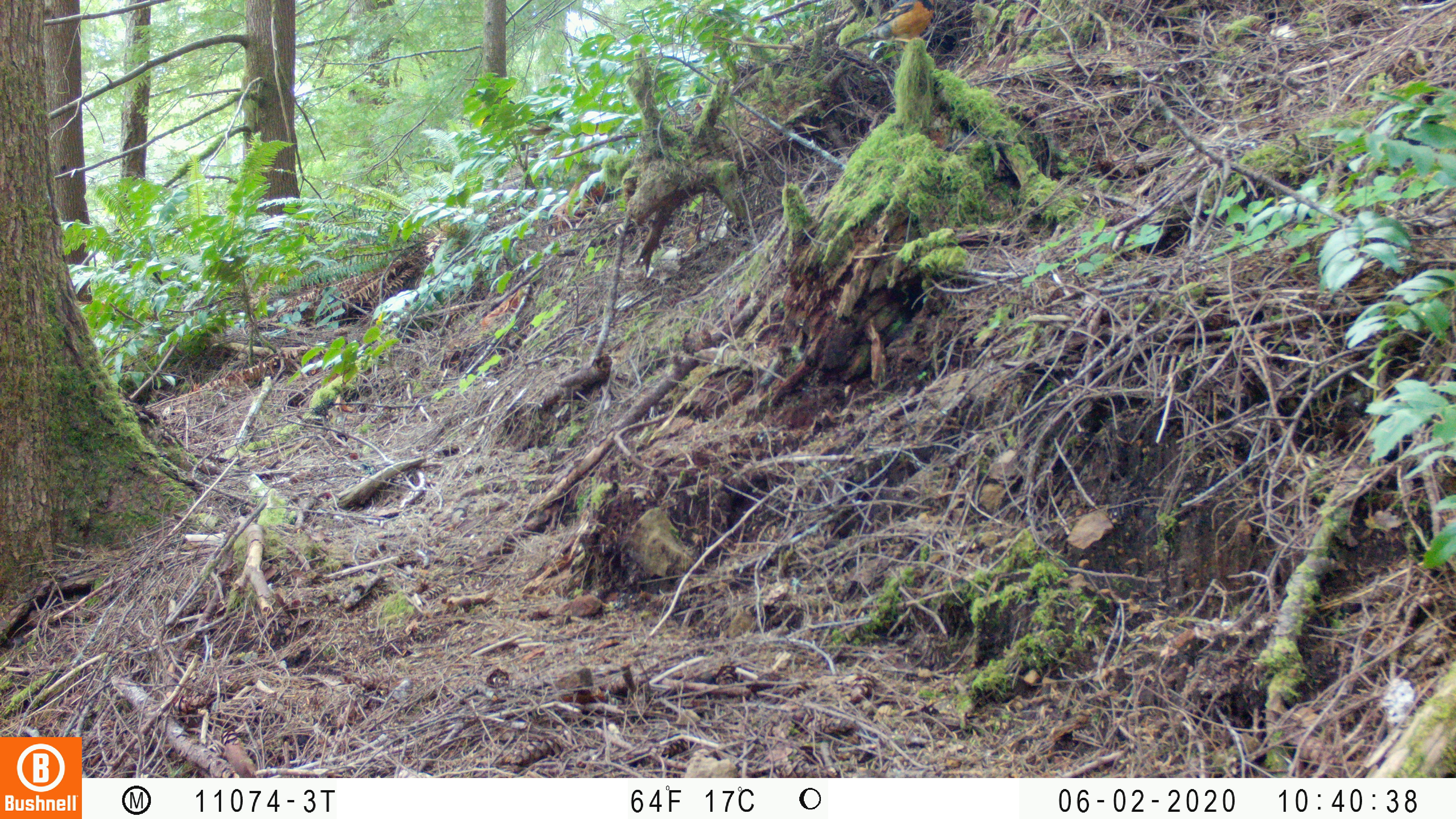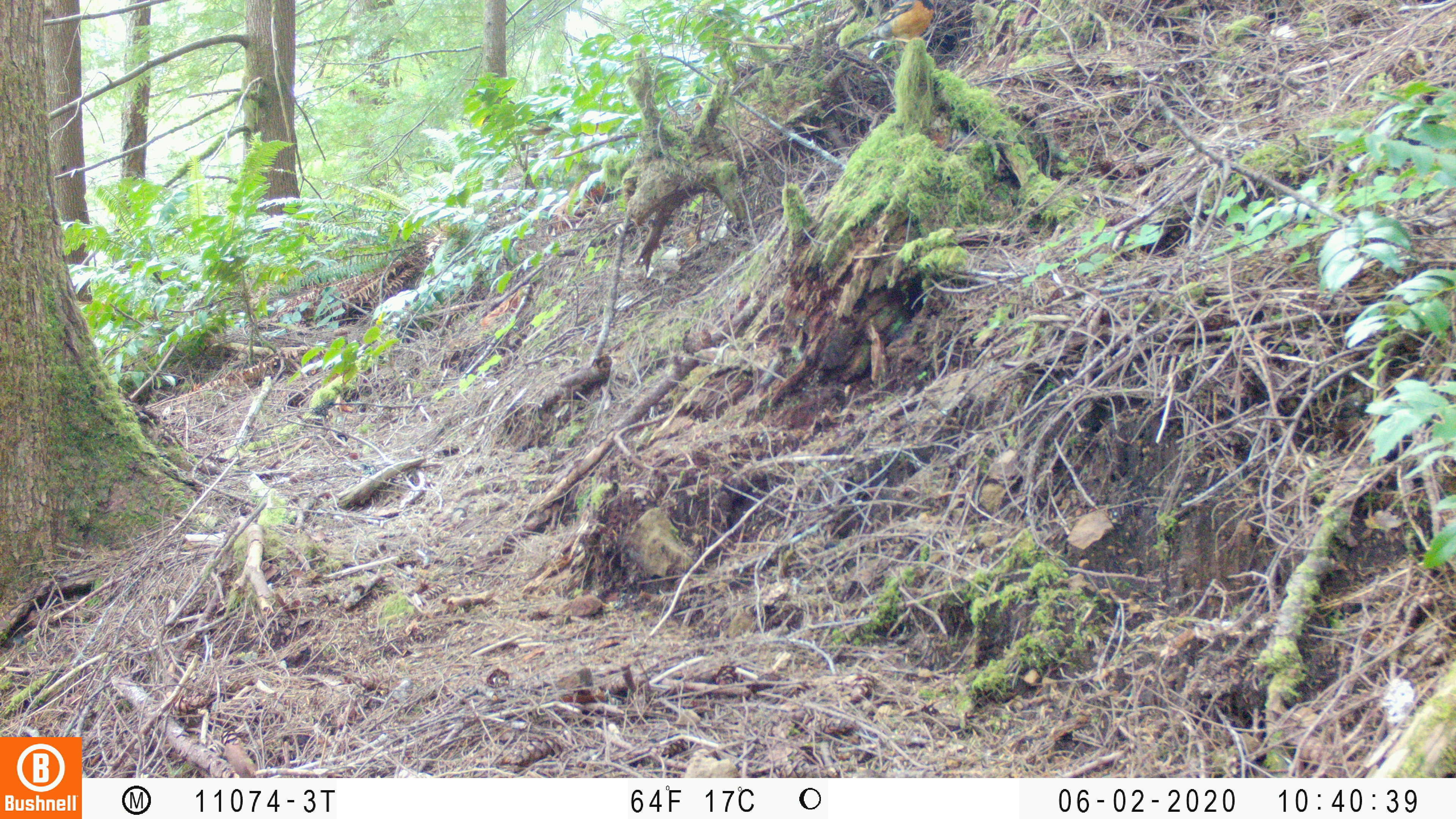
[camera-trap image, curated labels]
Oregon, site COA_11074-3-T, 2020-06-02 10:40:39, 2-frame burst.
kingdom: Animalia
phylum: Chordata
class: Aves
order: Passeriformes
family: Turdidae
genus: Ixoreus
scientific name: Ixoreus naevius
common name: varied thrush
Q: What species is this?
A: Varied thrush (Ixoreus naevius).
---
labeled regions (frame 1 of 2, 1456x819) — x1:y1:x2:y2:
varied thrush: 840:0:936:49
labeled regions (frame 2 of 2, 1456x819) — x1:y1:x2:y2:
varied thrush: 844:1:941:51